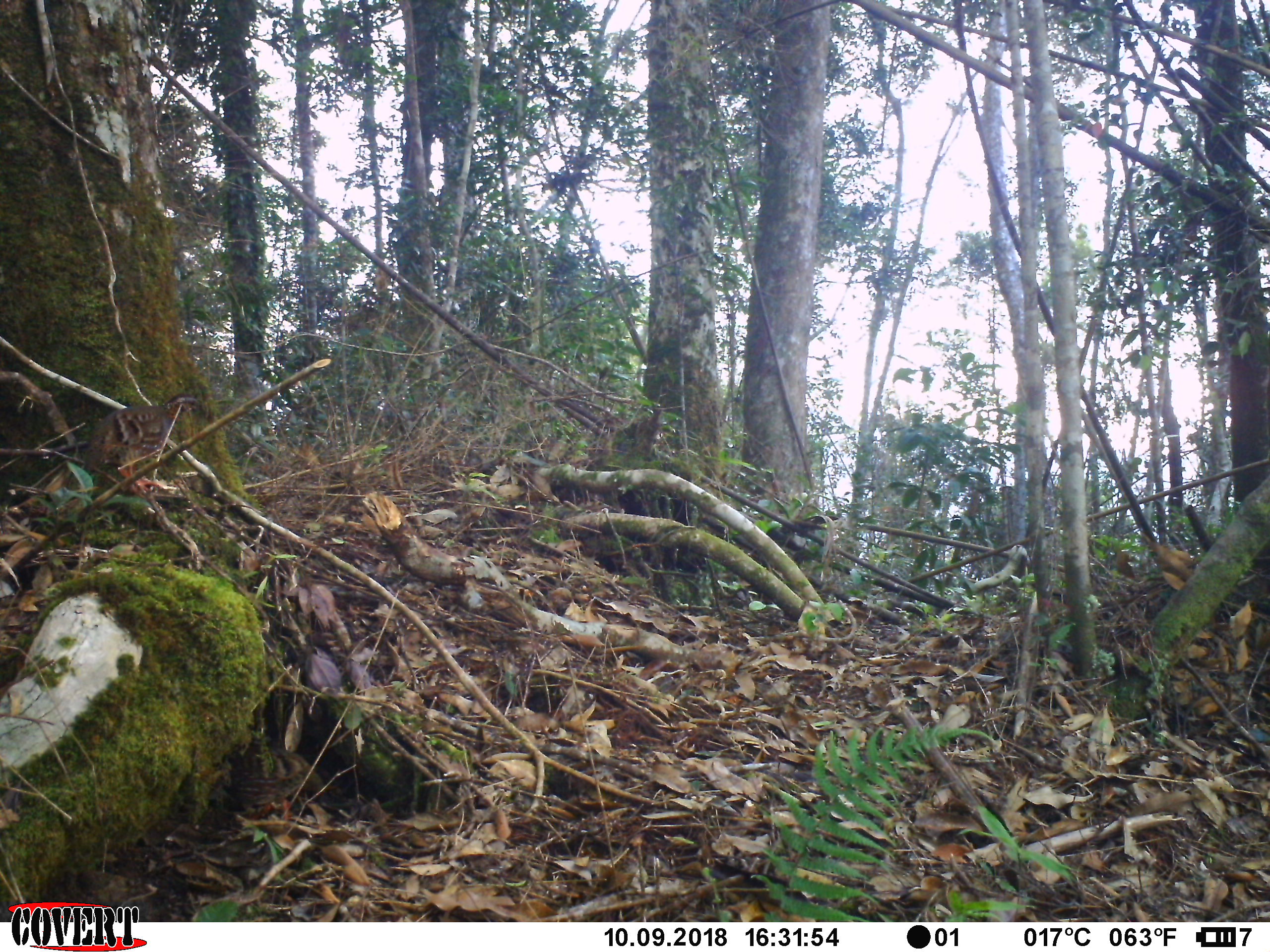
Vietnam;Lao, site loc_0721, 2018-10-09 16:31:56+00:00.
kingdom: Animalia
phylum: Chordata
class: Aves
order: Galliformes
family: Phasianidae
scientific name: Phasianidae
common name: partridge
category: unidentified partridge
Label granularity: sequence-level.